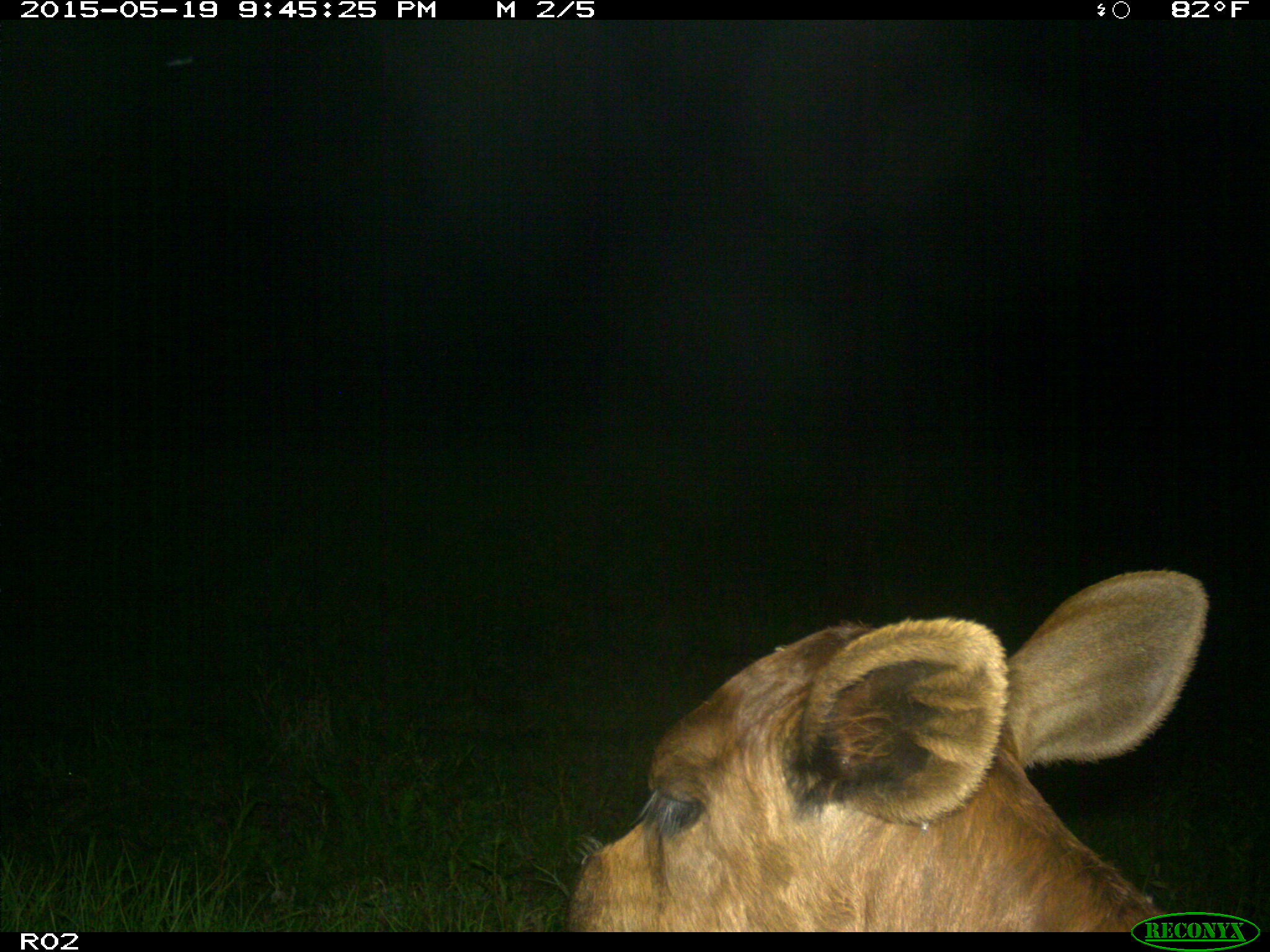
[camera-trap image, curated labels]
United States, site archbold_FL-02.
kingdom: Animalia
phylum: Chordata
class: Mammalia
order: Artiodactyla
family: Bovidae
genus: Bos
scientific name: Bos taurus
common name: domestic cow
Bos taurus (domestic cow).